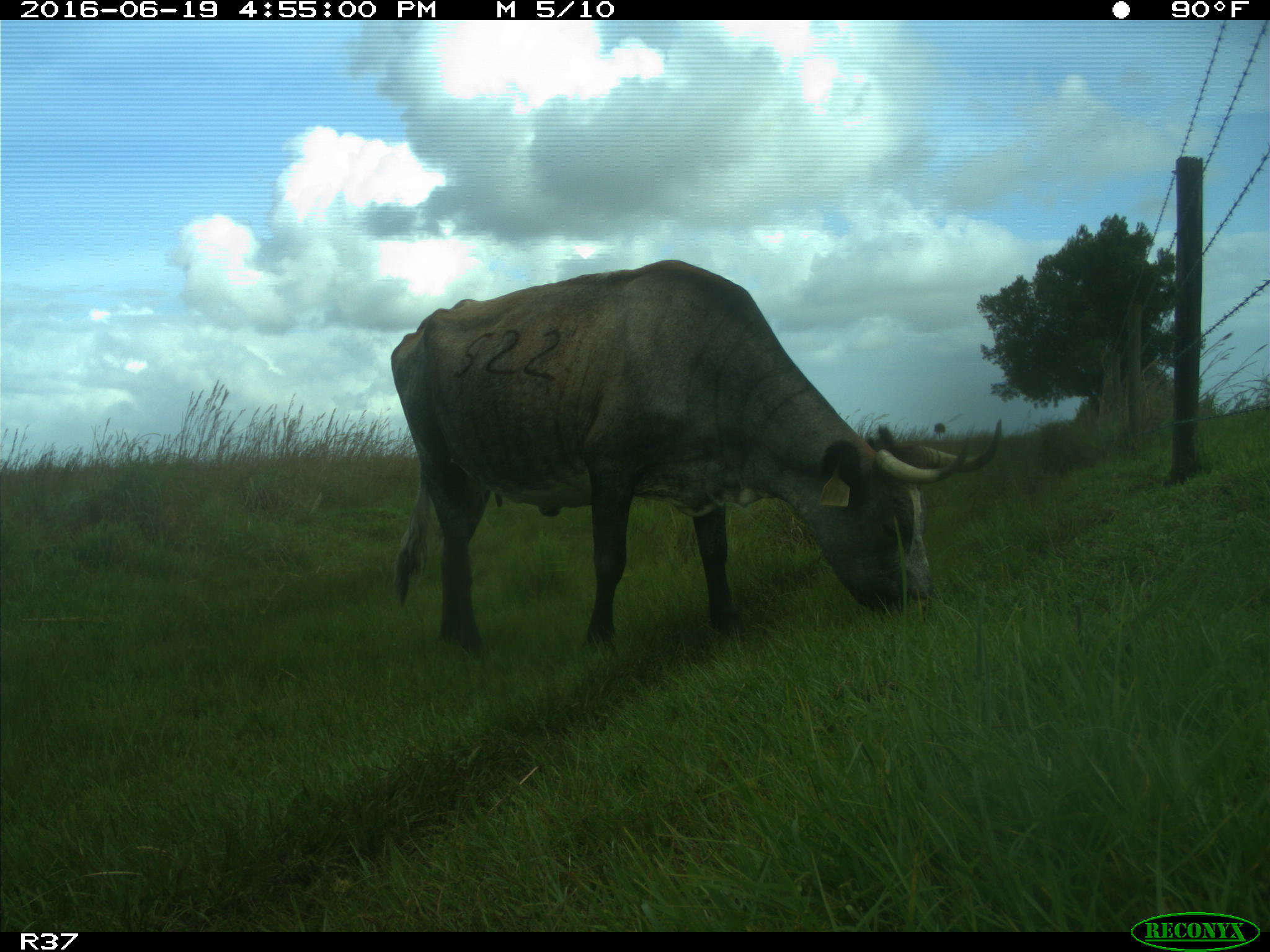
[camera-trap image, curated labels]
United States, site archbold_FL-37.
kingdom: Animalia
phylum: Chordata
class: Mammalia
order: Artiodactyla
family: Bovidae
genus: Bos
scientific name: Bos taurus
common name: domestic cow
Bos taurus (domestic cow).